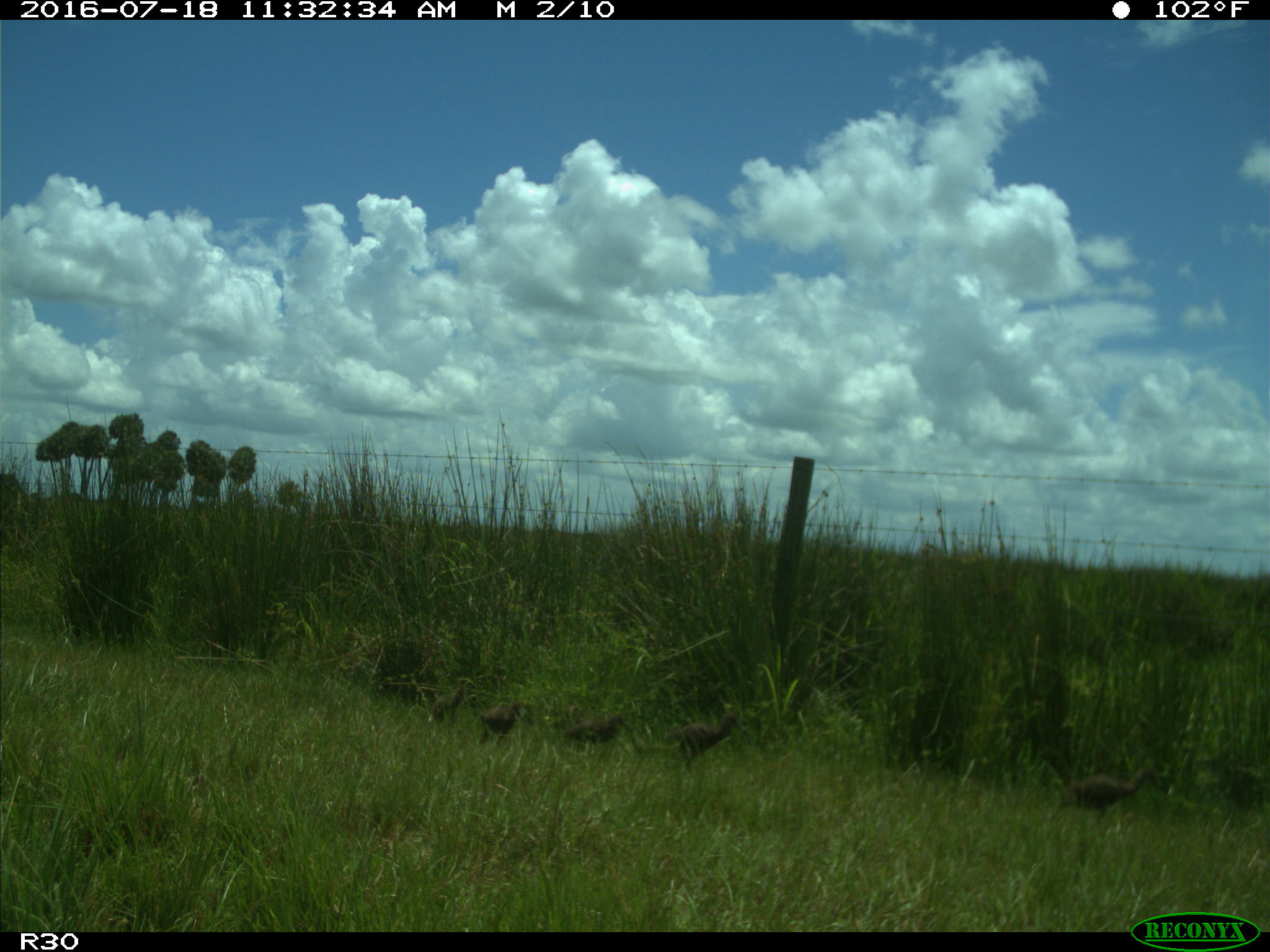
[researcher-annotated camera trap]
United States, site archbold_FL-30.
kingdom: Animalia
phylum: Chordata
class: Aves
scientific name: Aves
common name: birds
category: unidentified bird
Unidentified bird (birds) (Aves).